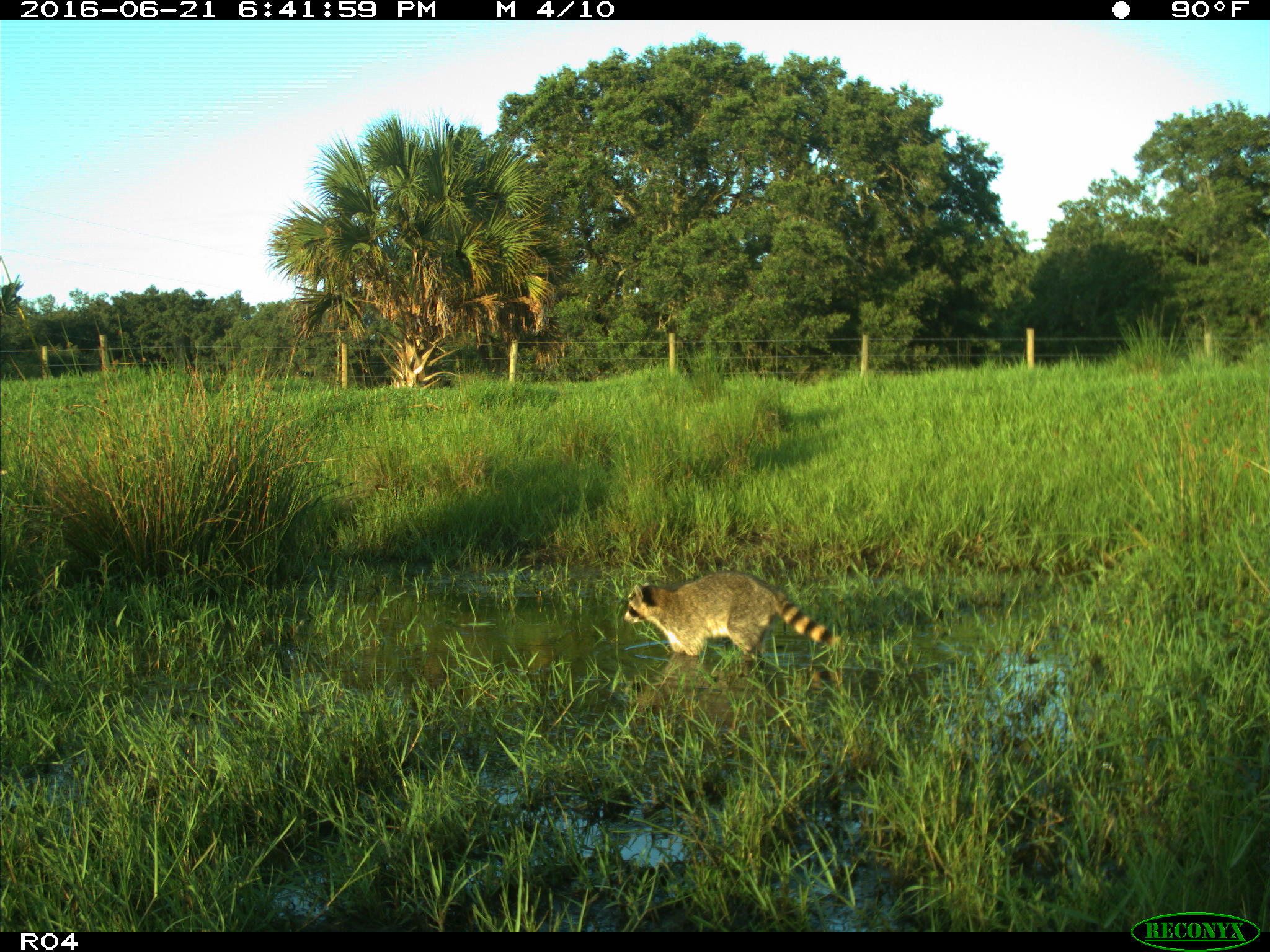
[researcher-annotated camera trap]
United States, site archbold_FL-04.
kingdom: Animalia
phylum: Chordata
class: Mammalia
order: Carnivora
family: Procyonidae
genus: Procyon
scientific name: Procyon lotor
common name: common raccoon